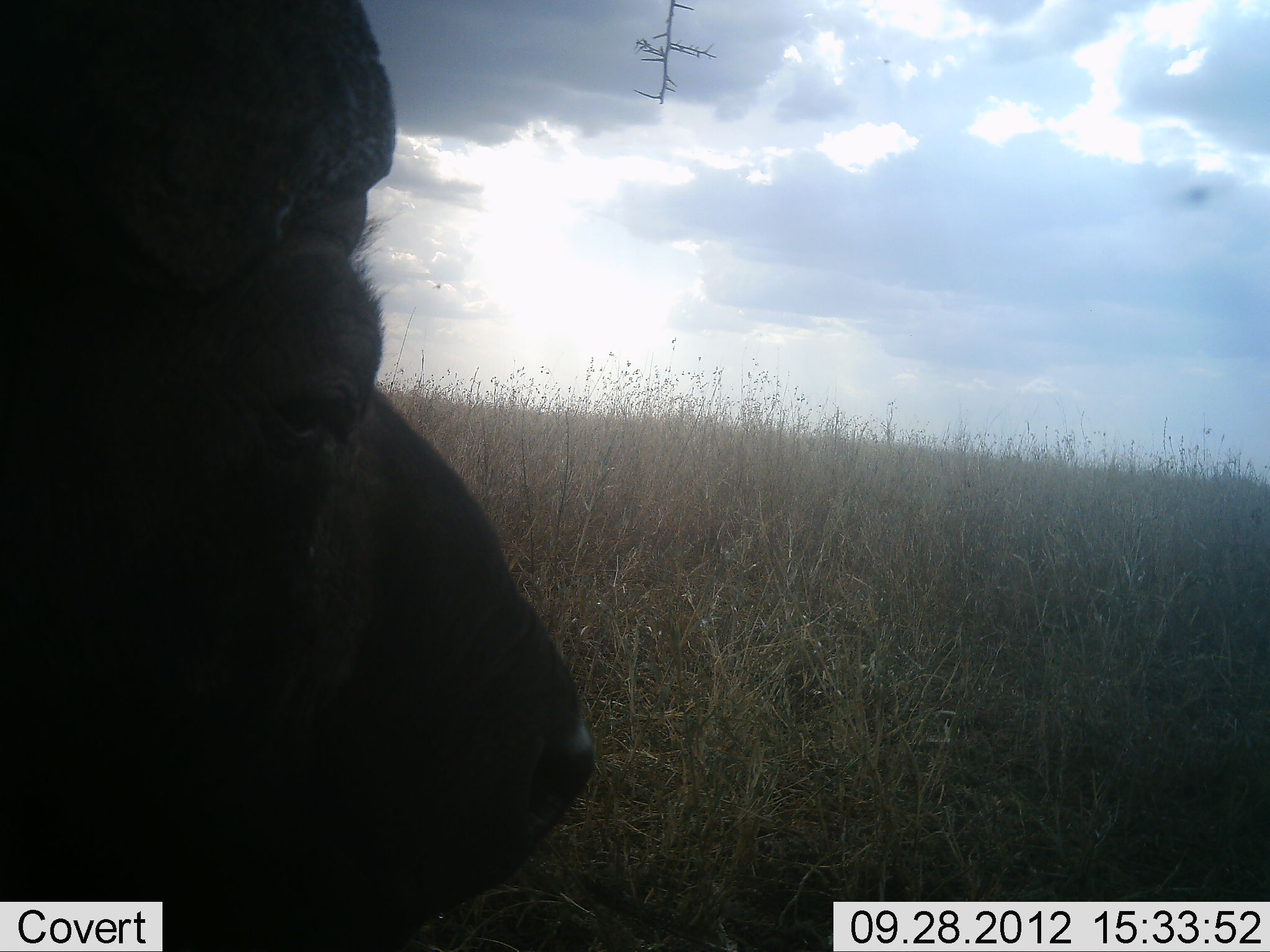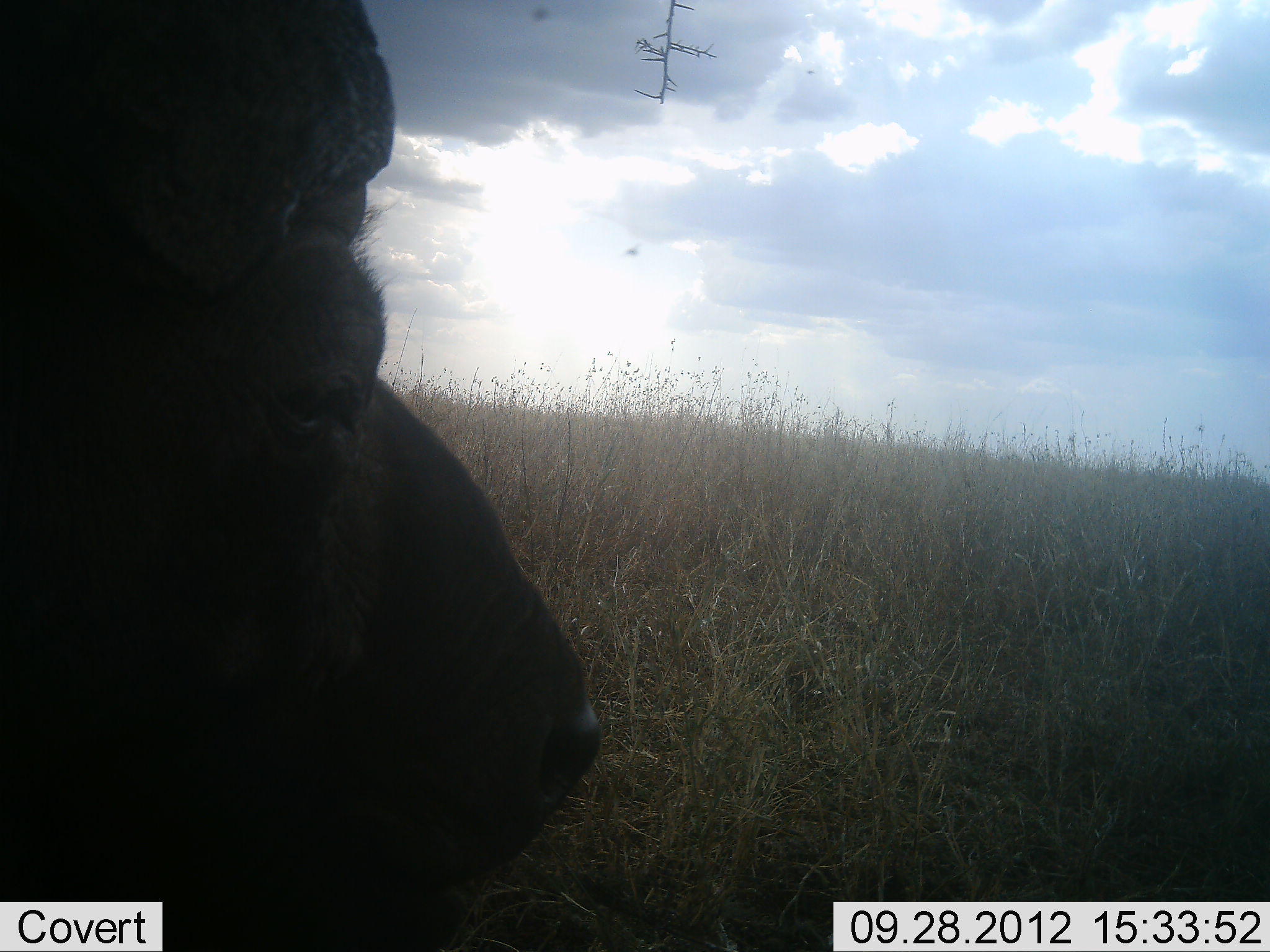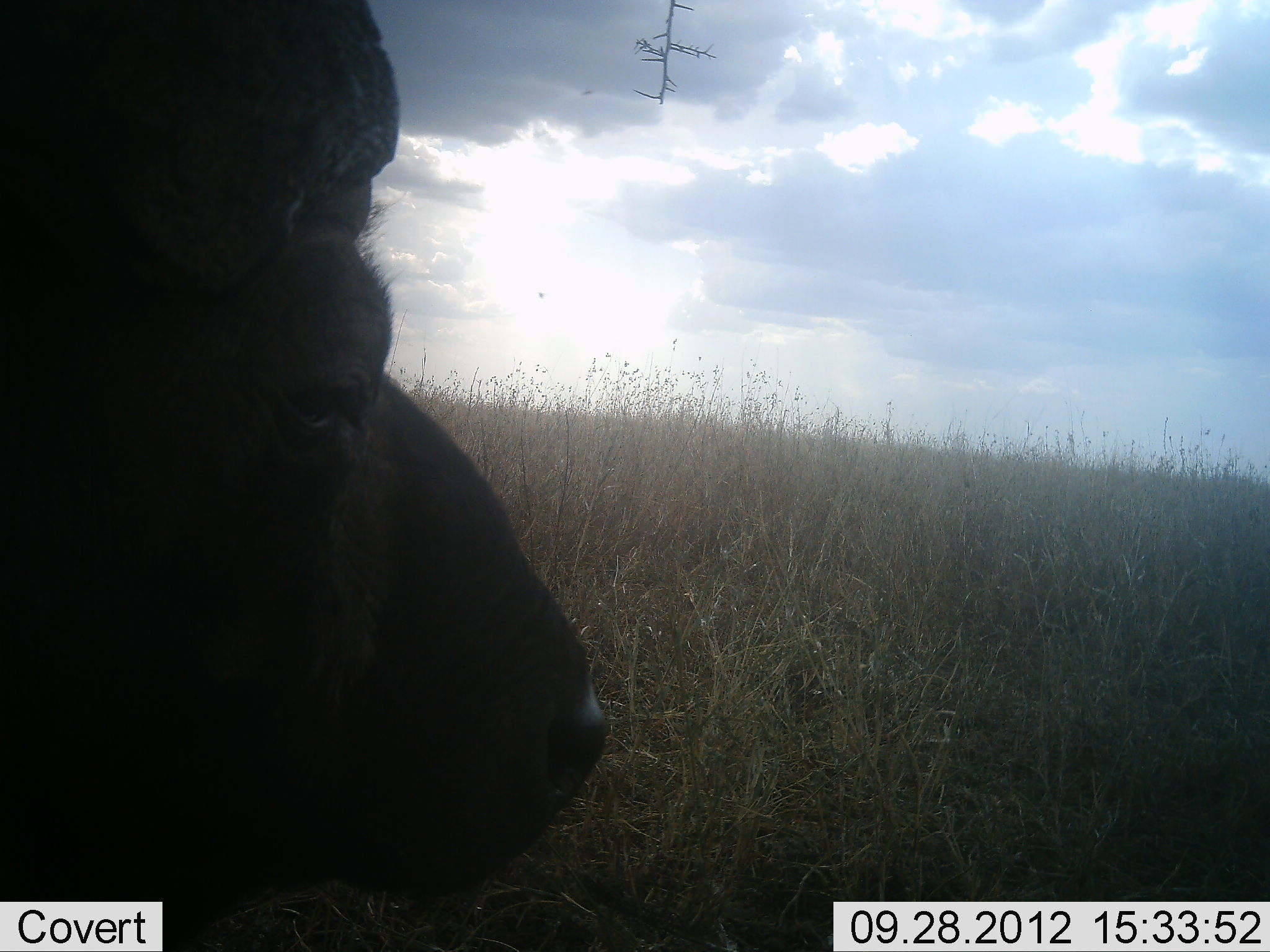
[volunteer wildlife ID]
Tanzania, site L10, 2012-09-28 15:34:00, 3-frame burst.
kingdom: Animalia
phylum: Chordata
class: Mammalia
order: Artiodactyla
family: Bovidae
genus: Syncerus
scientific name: Syncerus caffer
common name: cape buffalo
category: buffalo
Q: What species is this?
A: Buffalo (cape buffalo) (Syncerus caffer).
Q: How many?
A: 1.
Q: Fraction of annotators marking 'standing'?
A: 40%.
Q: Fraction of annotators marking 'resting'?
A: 50%.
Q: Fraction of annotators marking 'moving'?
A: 0%.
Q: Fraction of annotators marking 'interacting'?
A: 10%.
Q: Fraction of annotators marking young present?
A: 0%.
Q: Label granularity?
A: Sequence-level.